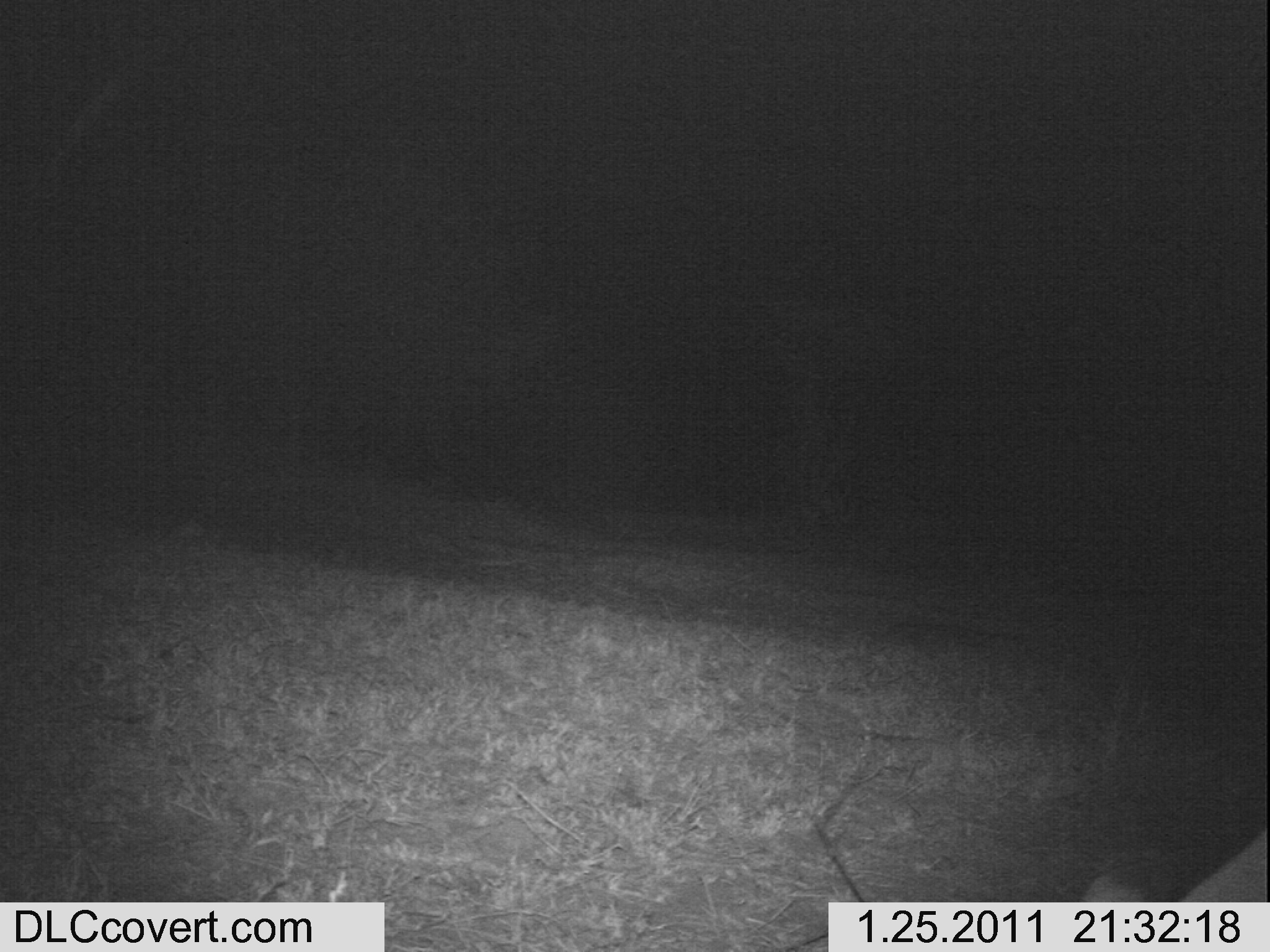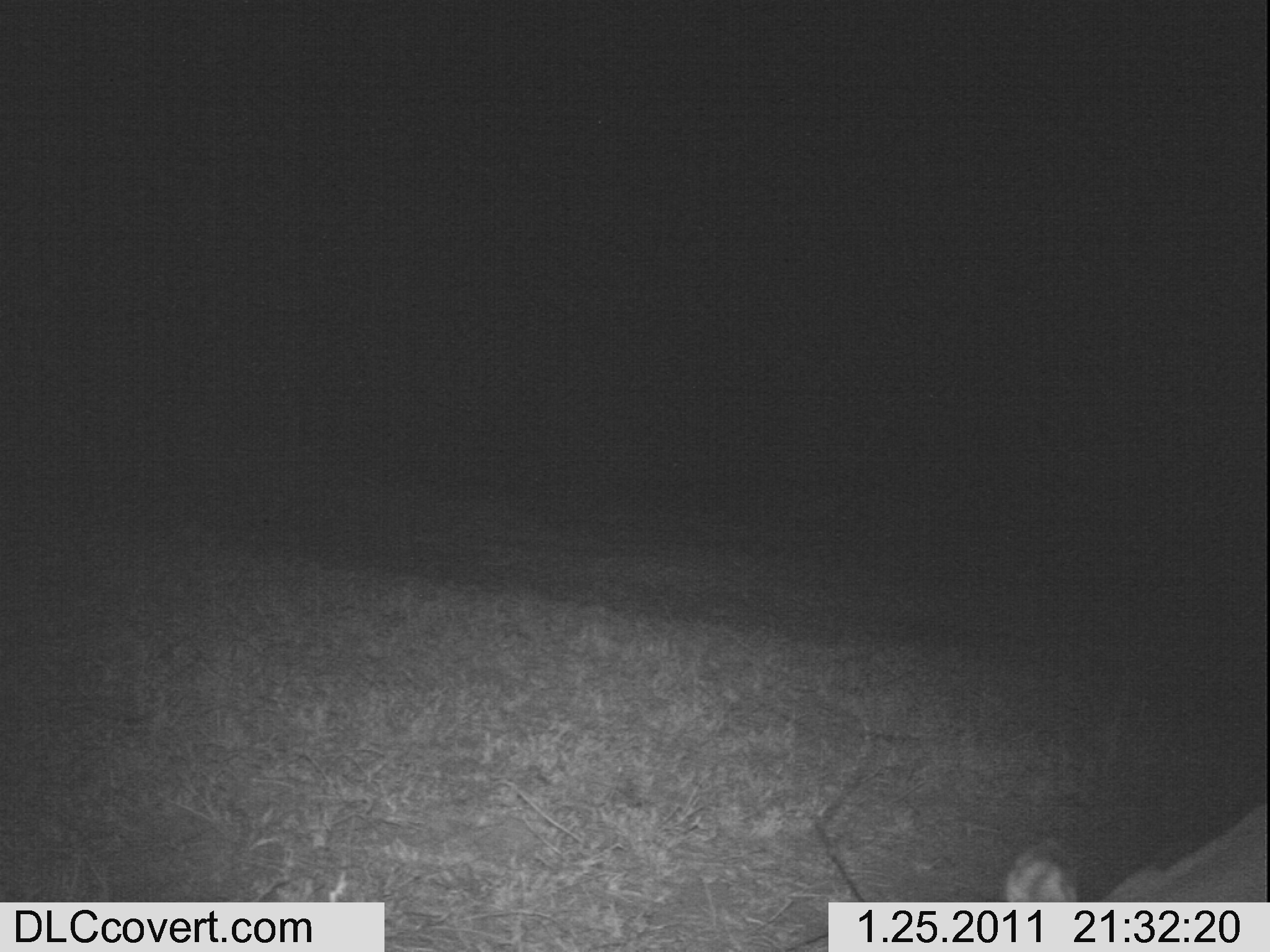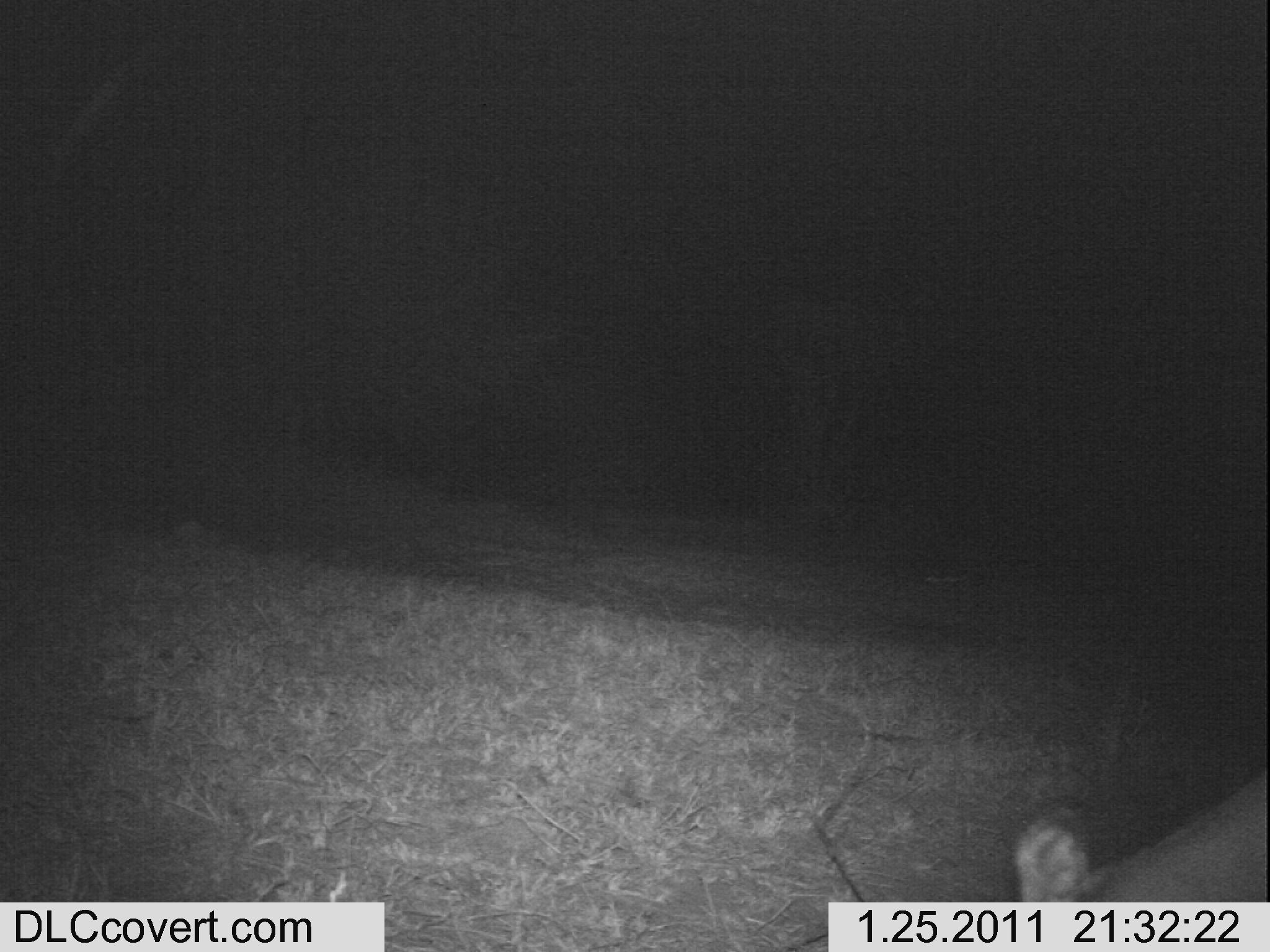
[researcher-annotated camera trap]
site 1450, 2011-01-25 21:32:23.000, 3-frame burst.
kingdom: Animalia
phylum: Chordata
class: Mammalia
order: Artiodactyla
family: Bovidae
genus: Aepyceros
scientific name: Aepyceros melampus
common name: impala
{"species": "Aepyceros melampus (impala)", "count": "1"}